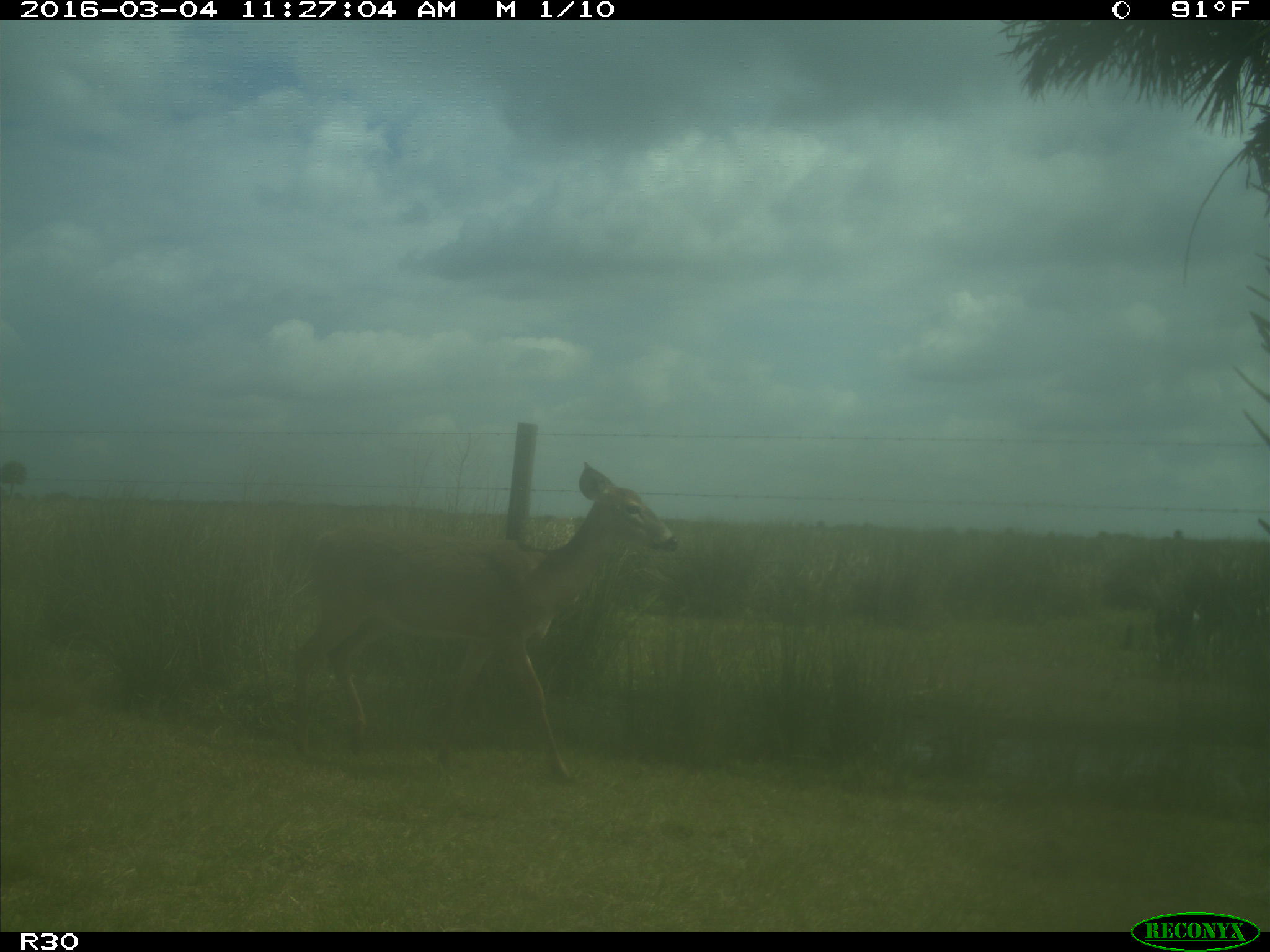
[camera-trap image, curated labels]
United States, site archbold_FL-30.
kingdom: Animalia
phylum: Chordata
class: Mammalia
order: Artiodactyla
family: Cervidae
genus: Odocoileus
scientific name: Odocoileus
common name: deer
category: unidentified deer